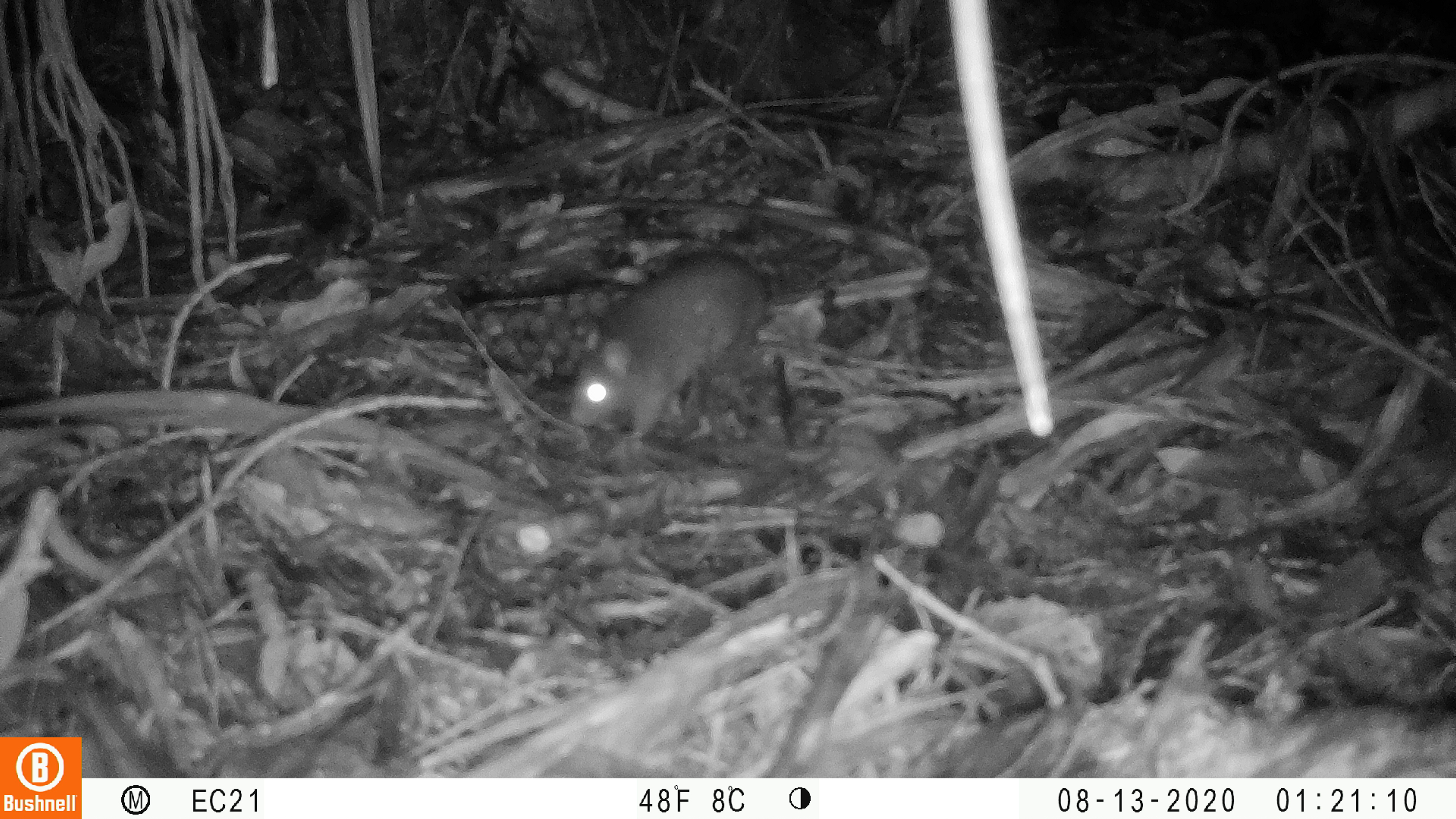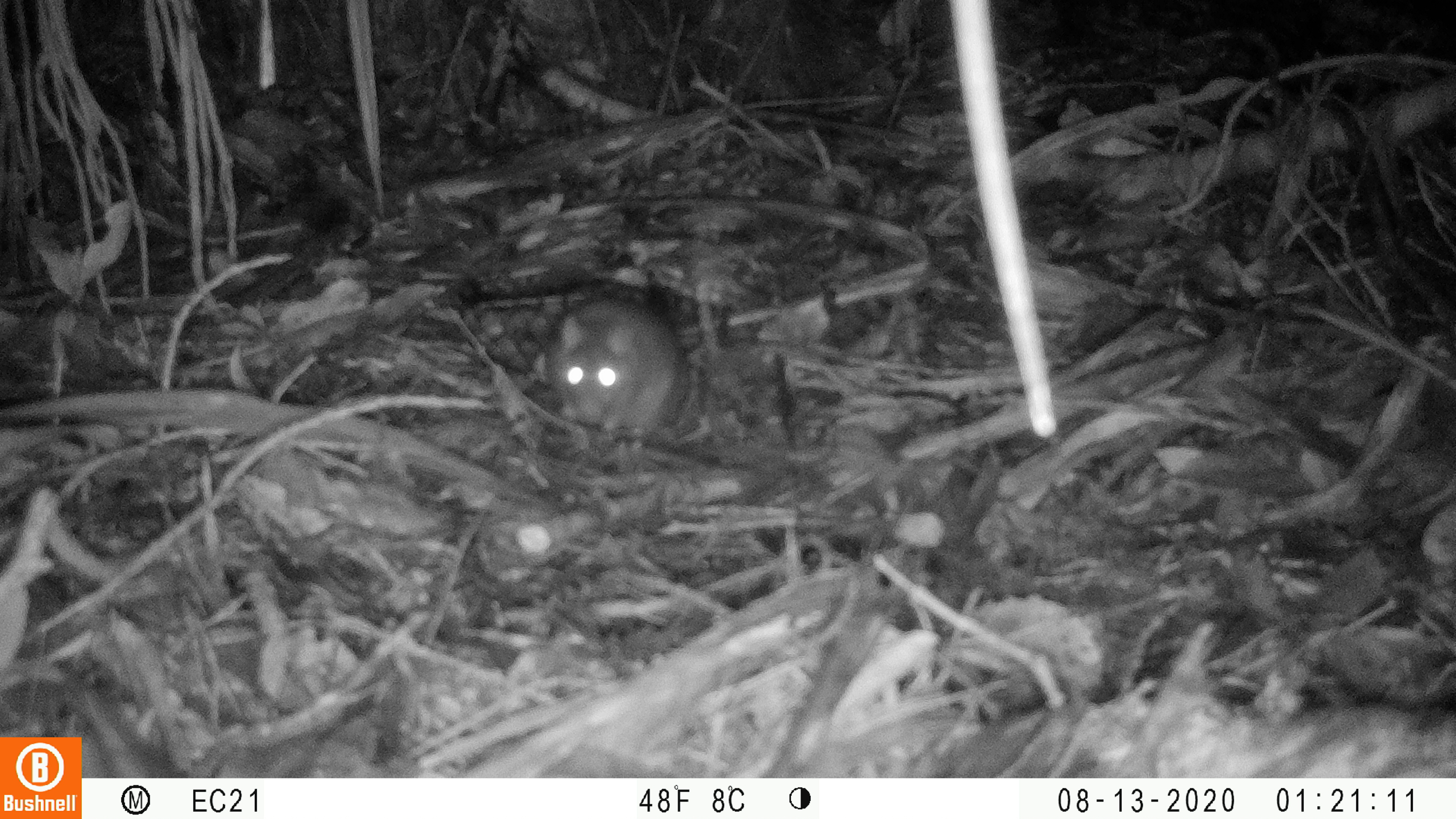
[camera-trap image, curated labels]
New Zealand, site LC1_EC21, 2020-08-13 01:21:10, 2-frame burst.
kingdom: Animalia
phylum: Chordata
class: Mammalia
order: Rodentia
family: Muridae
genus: Rattus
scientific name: Rattus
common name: rat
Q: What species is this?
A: Rat (Rattus).